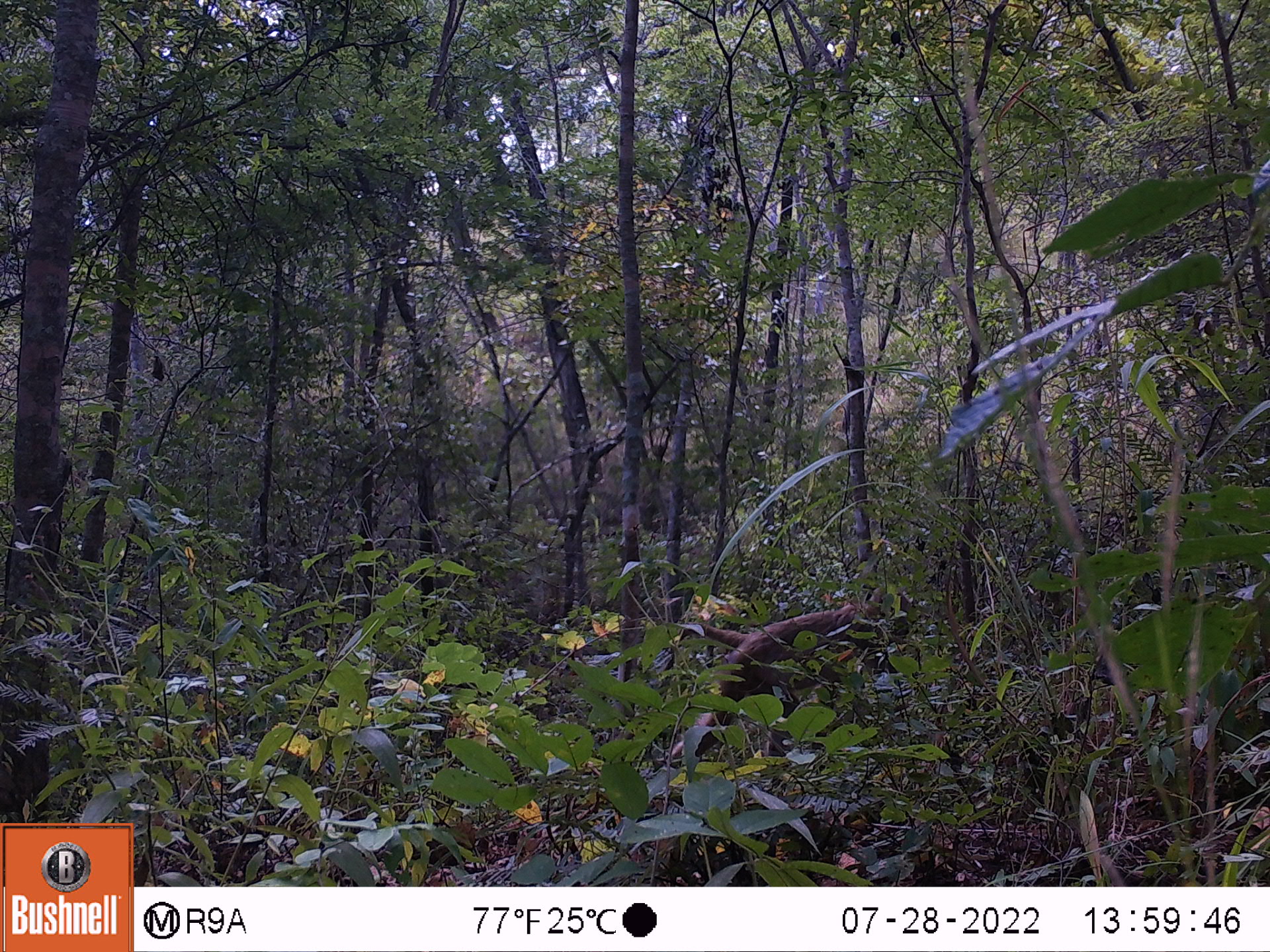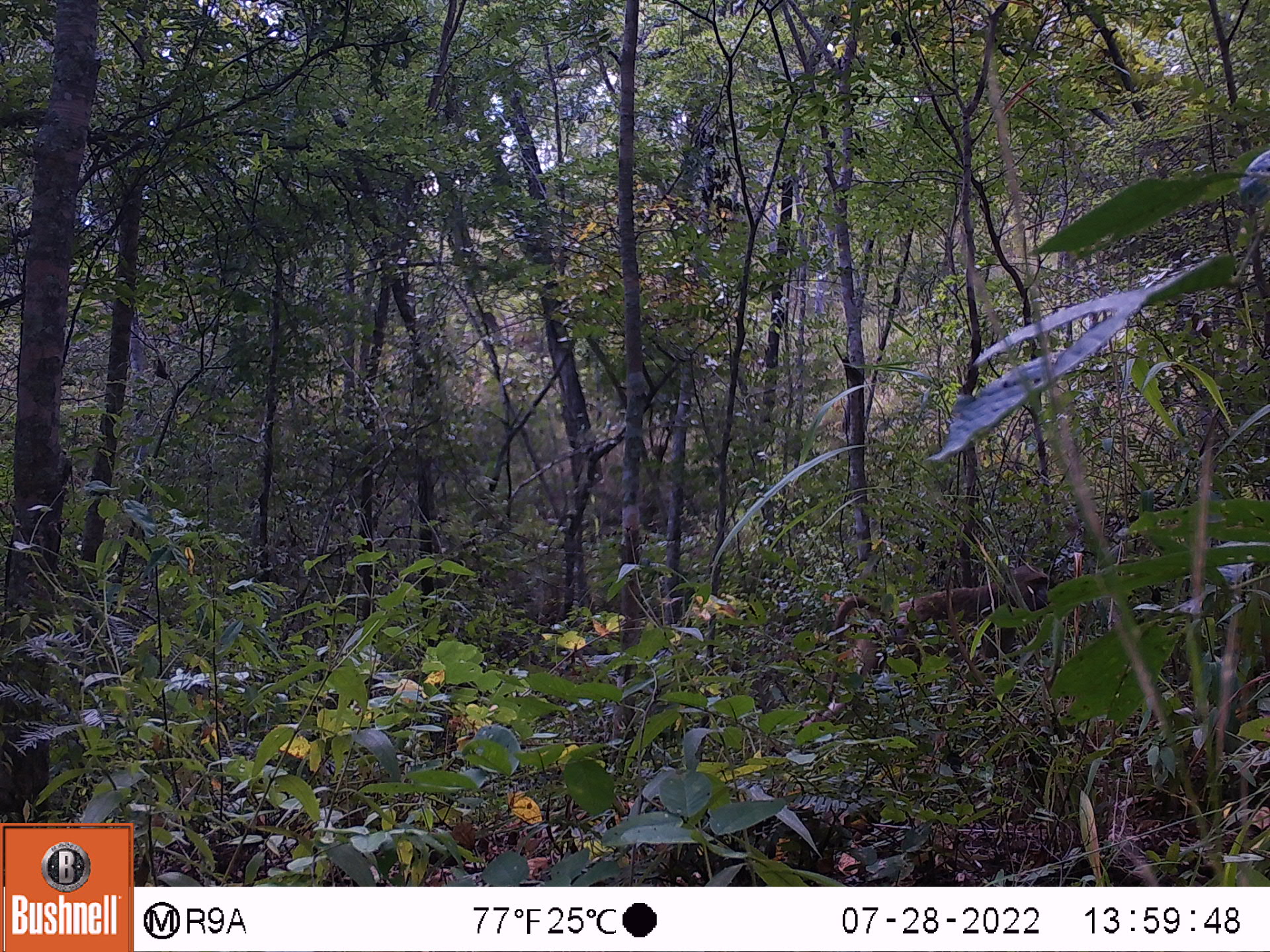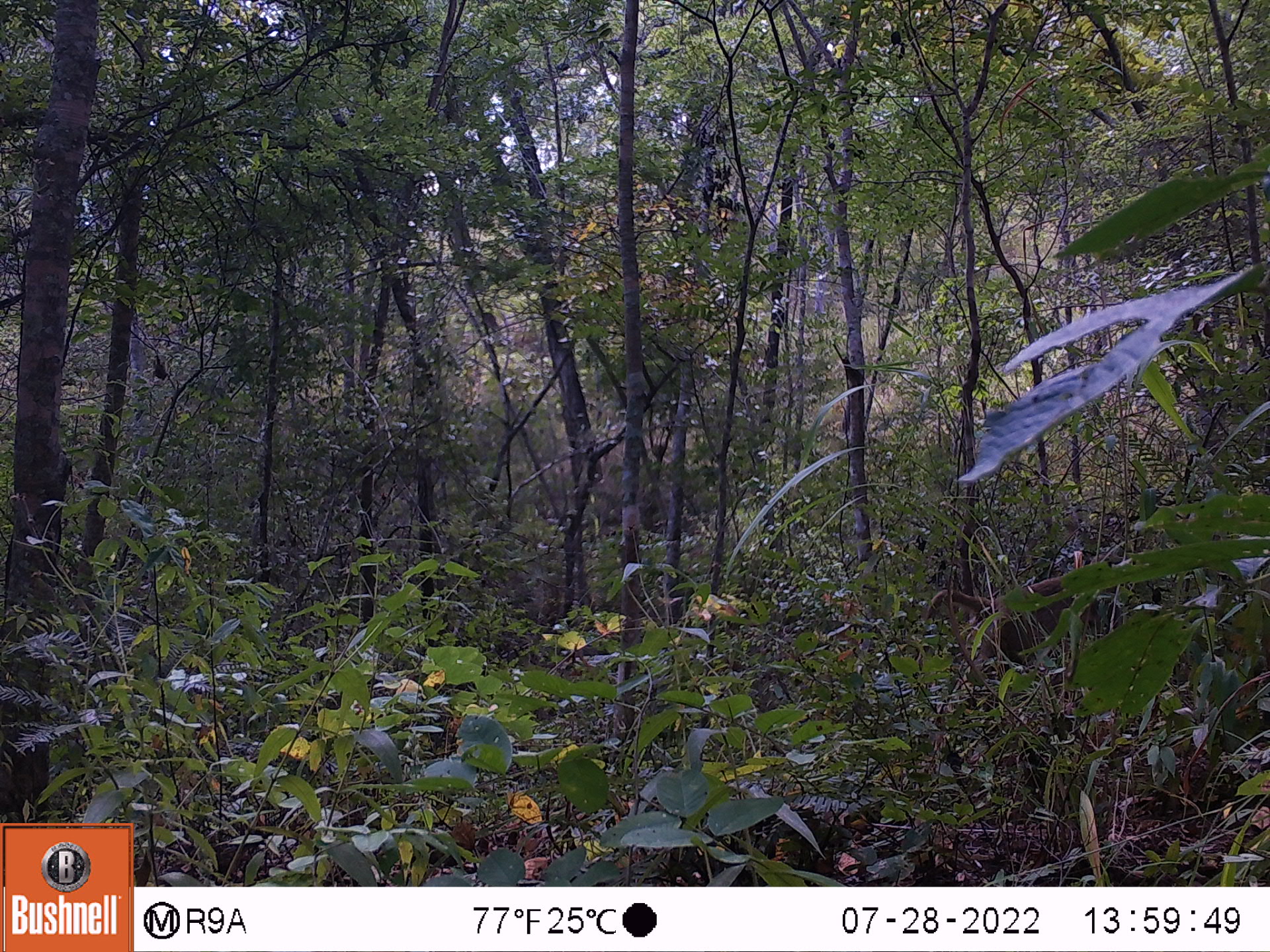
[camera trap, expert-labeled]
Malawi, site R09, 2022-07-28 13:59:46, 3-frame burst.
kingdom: Animalia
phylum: Chordata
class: Mammalia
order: Primates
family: Cercopithecidae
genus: Papio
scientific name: Papio cynocephalus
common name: yellow baboon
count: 1